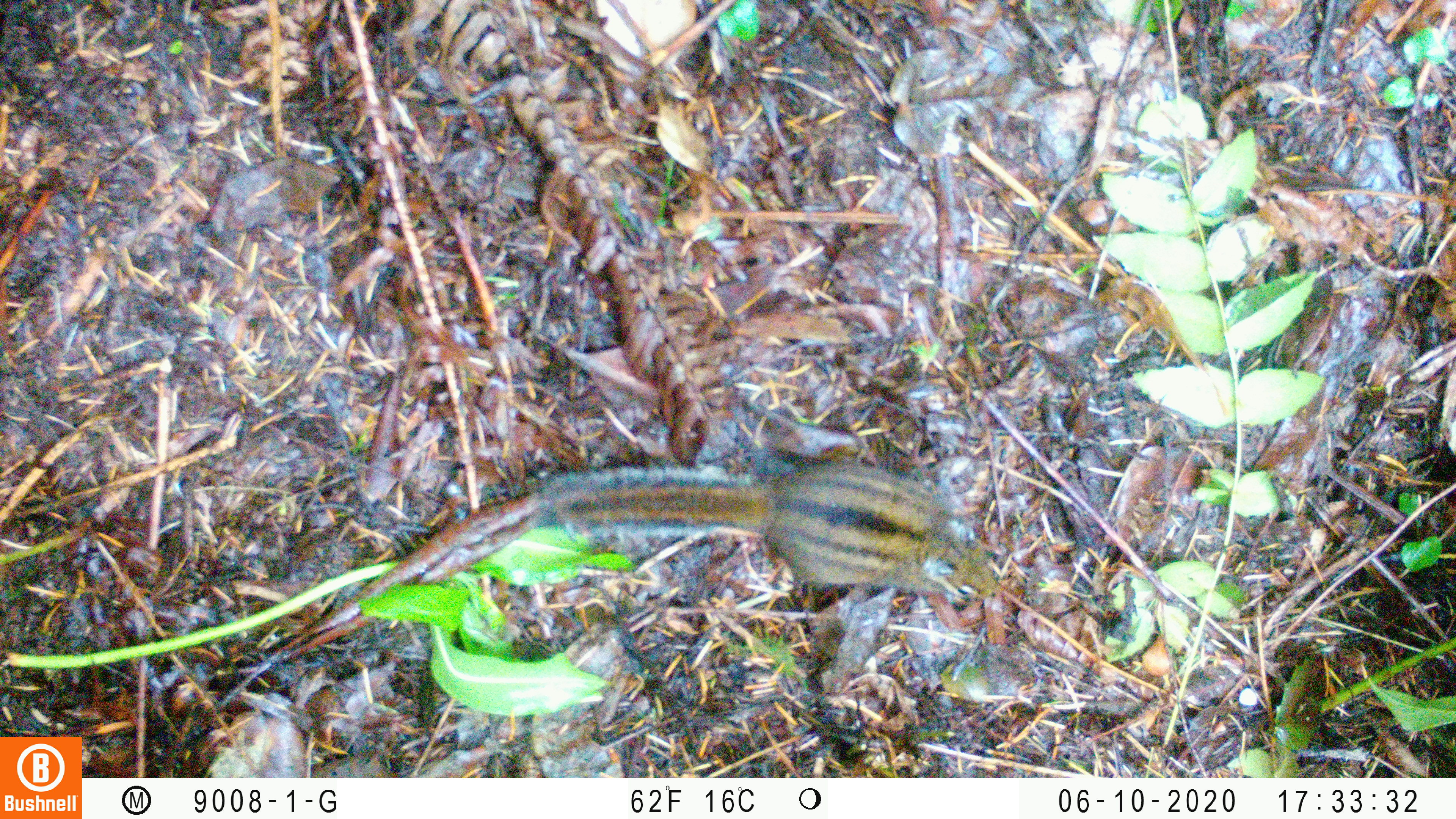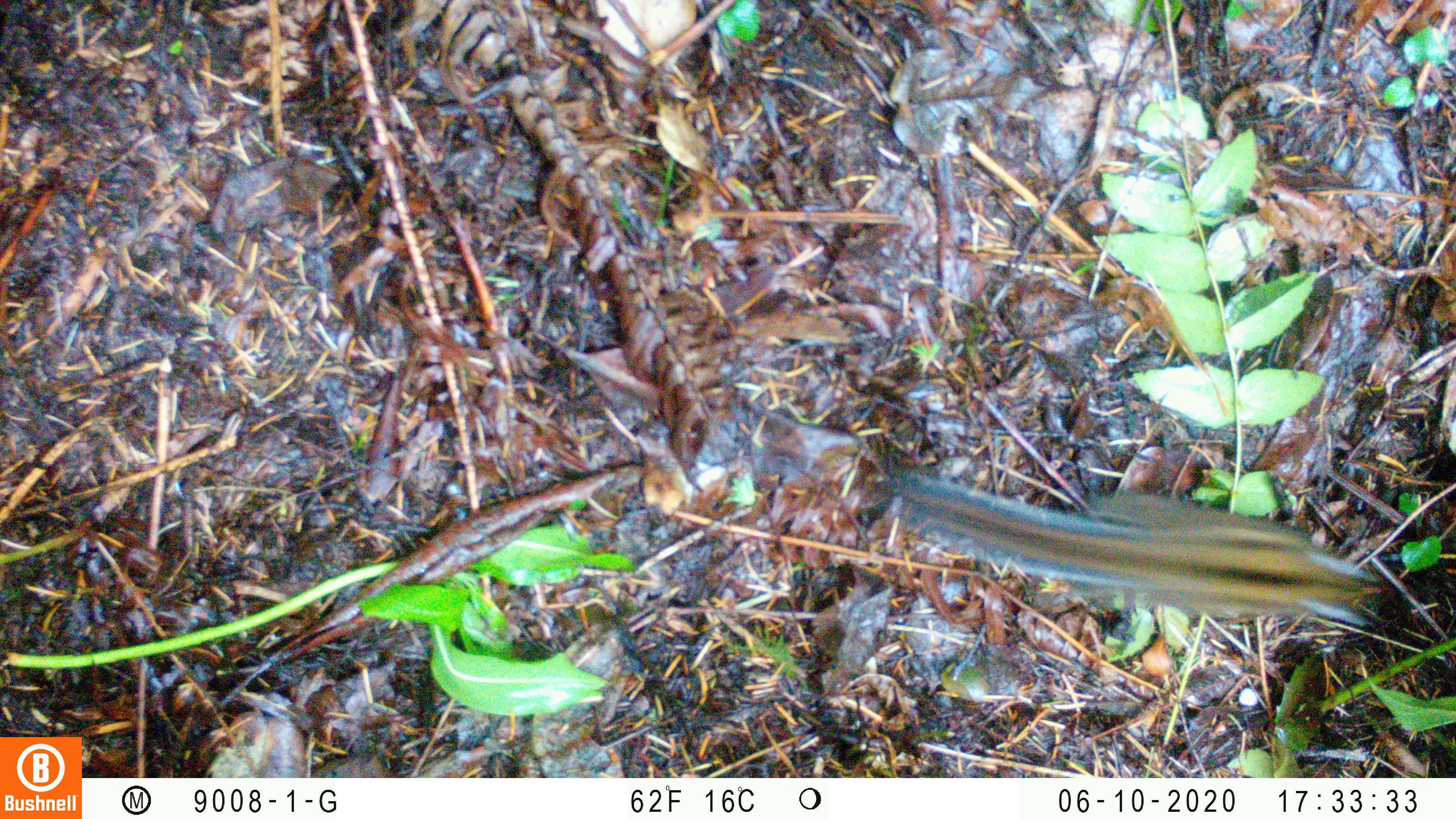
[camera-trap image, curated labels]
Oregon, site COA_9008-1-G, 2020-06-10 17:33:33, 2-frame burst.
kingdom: Animalia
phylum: Chordata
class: Mammalia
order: Rodentia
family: Sciuridae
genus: Neotamias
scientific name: Neotamias townsendii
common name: townsend's chipmunk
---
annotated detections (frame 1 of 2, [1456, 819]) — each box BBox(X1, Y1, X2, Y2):
townsend's chipmunk: BBox(529, 452, 1013, 613)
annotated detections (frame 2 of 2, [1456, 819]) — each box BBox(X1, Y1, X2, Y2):
townsend's chipmunk: BBox(886, 456, 1377, 636)